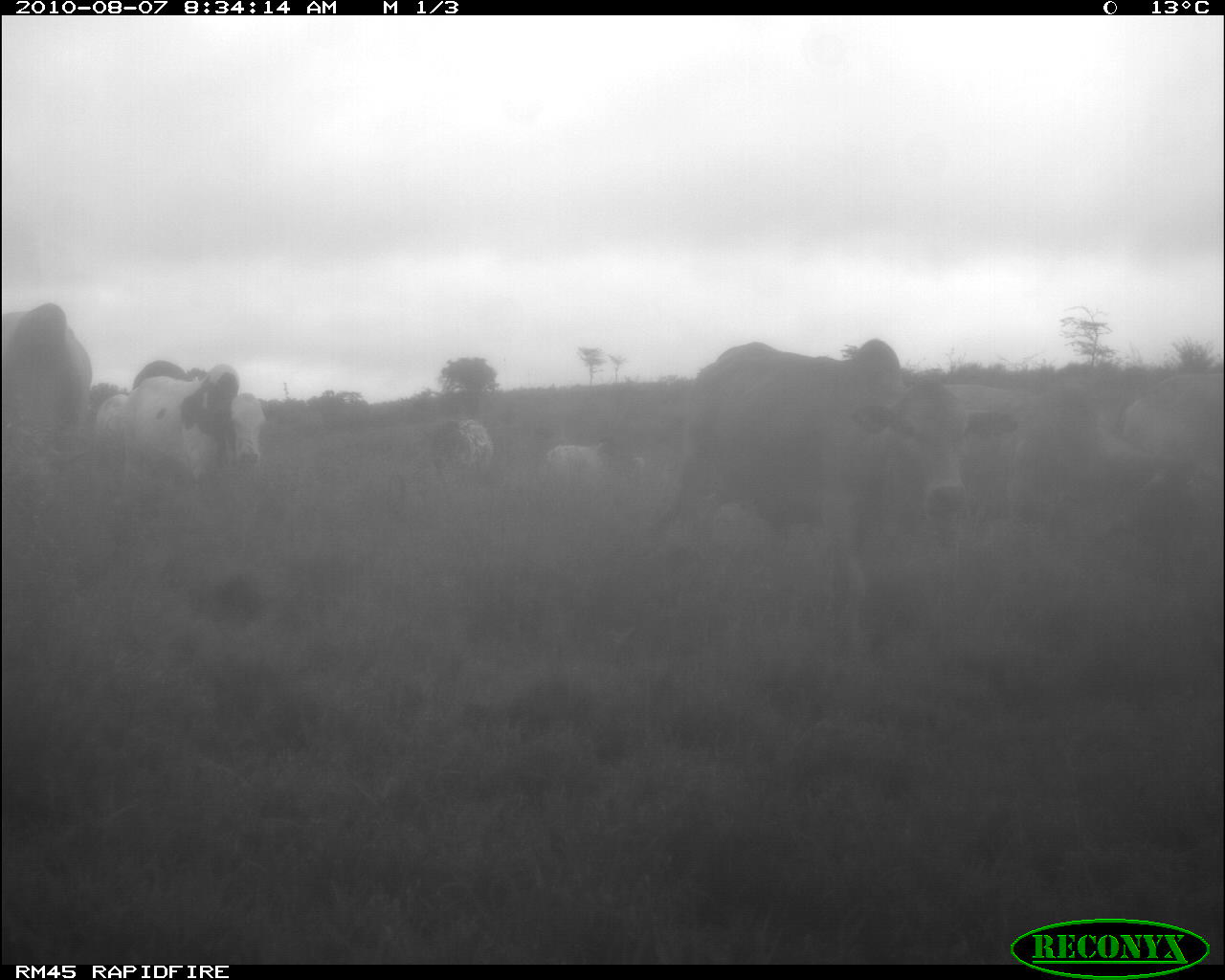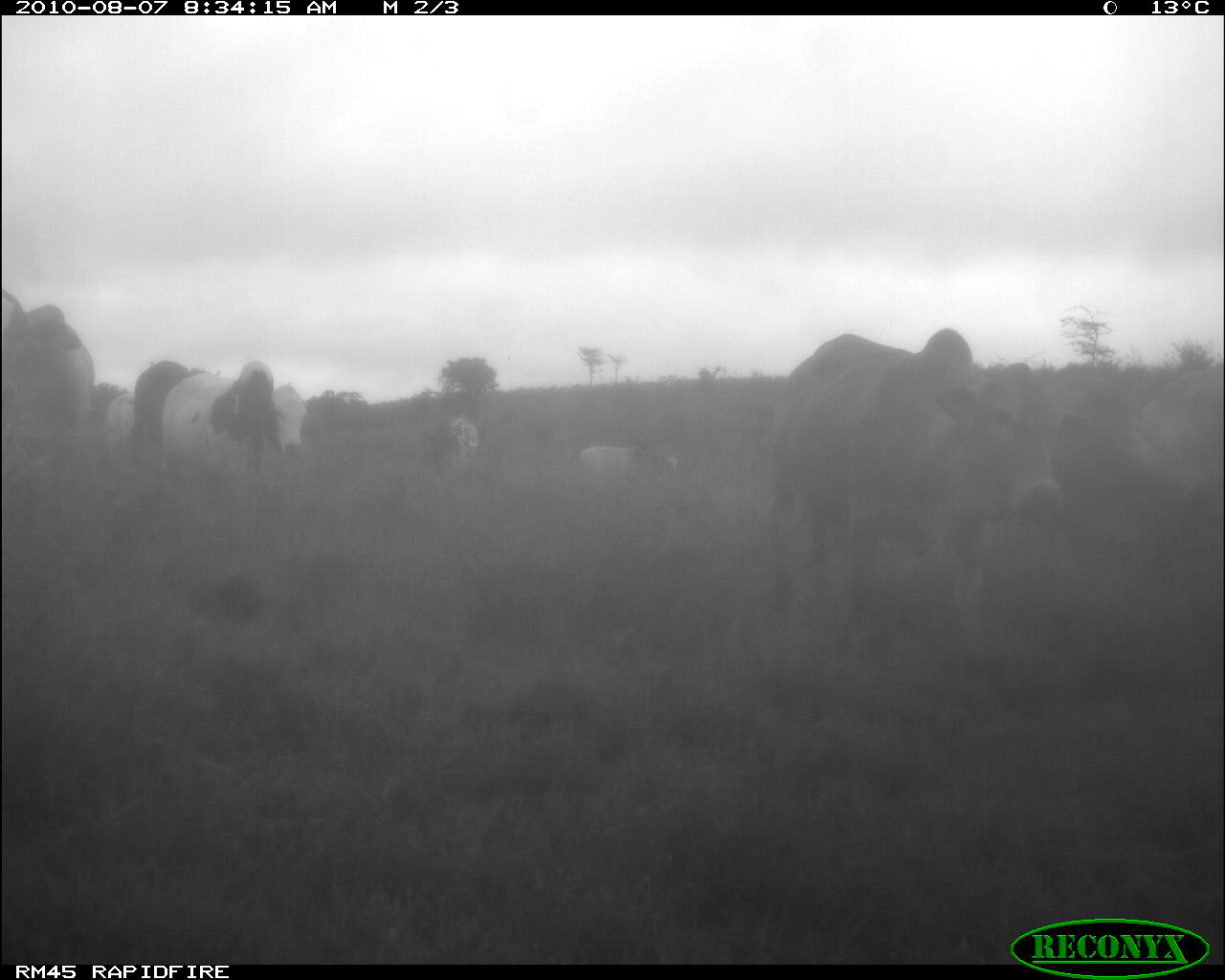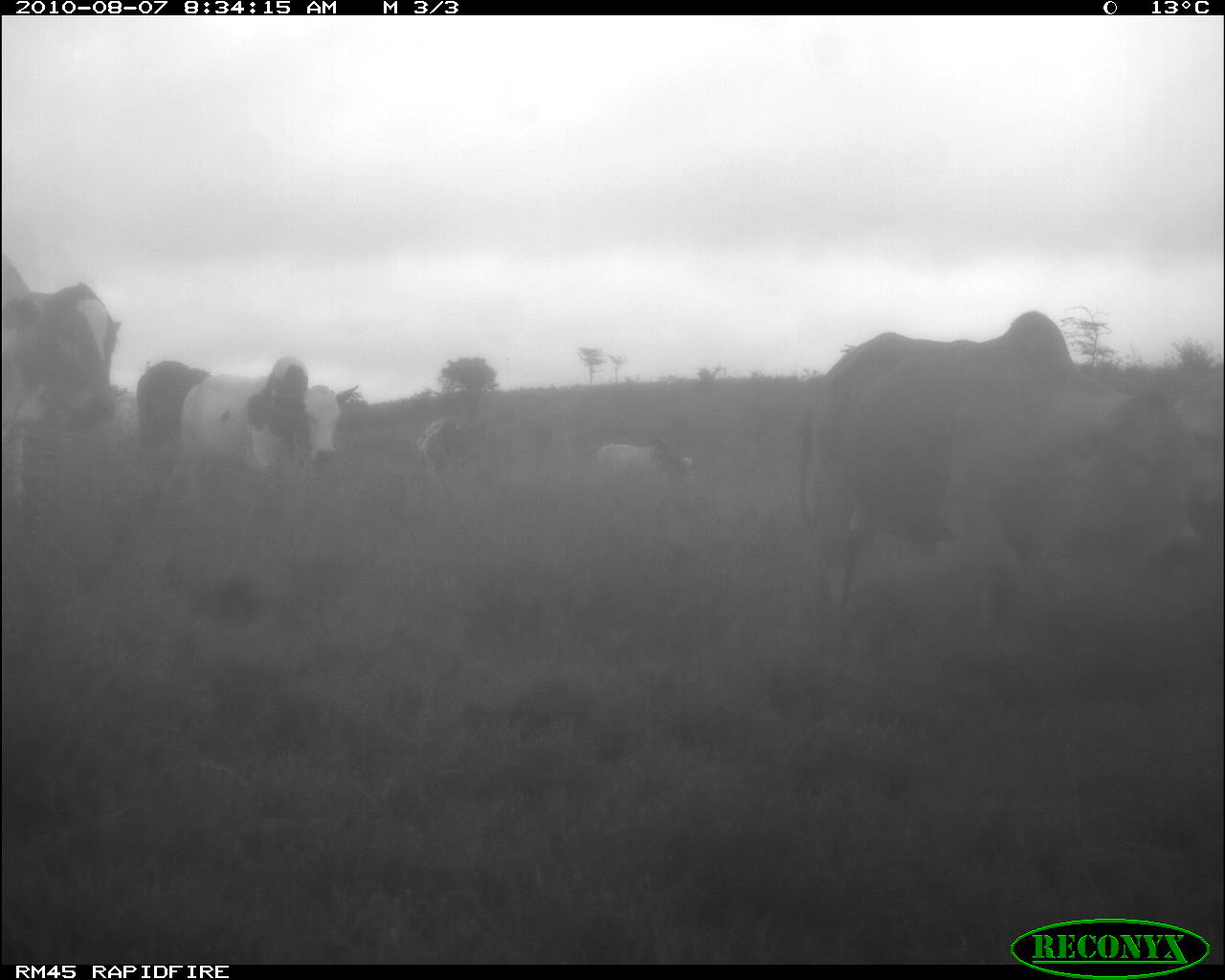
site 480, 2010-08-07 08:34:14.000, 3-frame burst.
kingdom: Animalia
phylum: Chordata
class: Mammalia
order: Artiodactyla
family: Bovidae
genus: Bos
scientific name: Bos taurus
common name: domestic cattle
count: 8